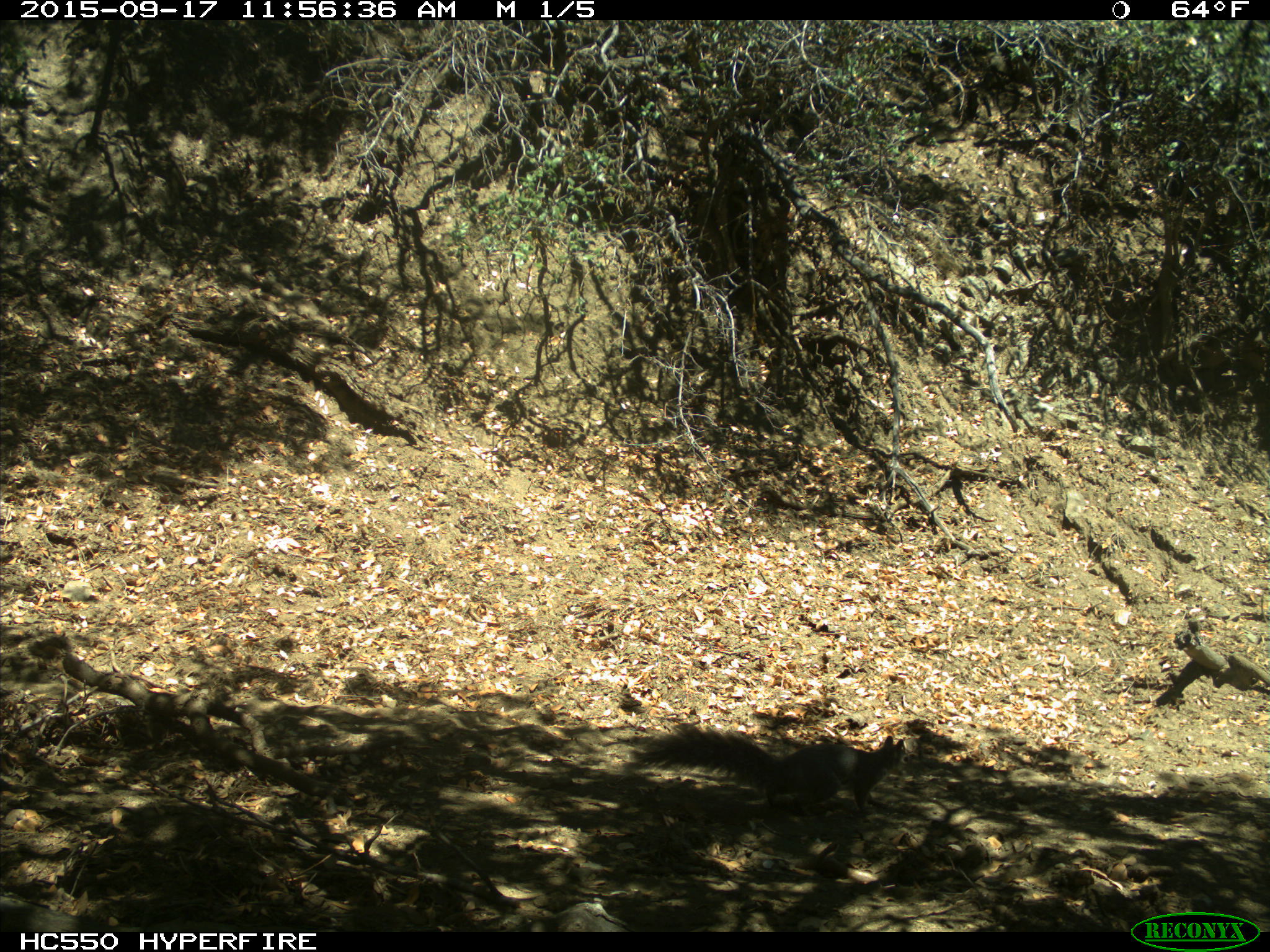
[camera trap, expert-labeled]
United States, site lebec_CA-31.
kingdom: Animalia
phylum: Chordata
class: Mammalia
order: Rodentia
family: Sciuridae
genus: Sciurus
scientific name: Sciurus carolinensis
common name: eastern gray squirrel